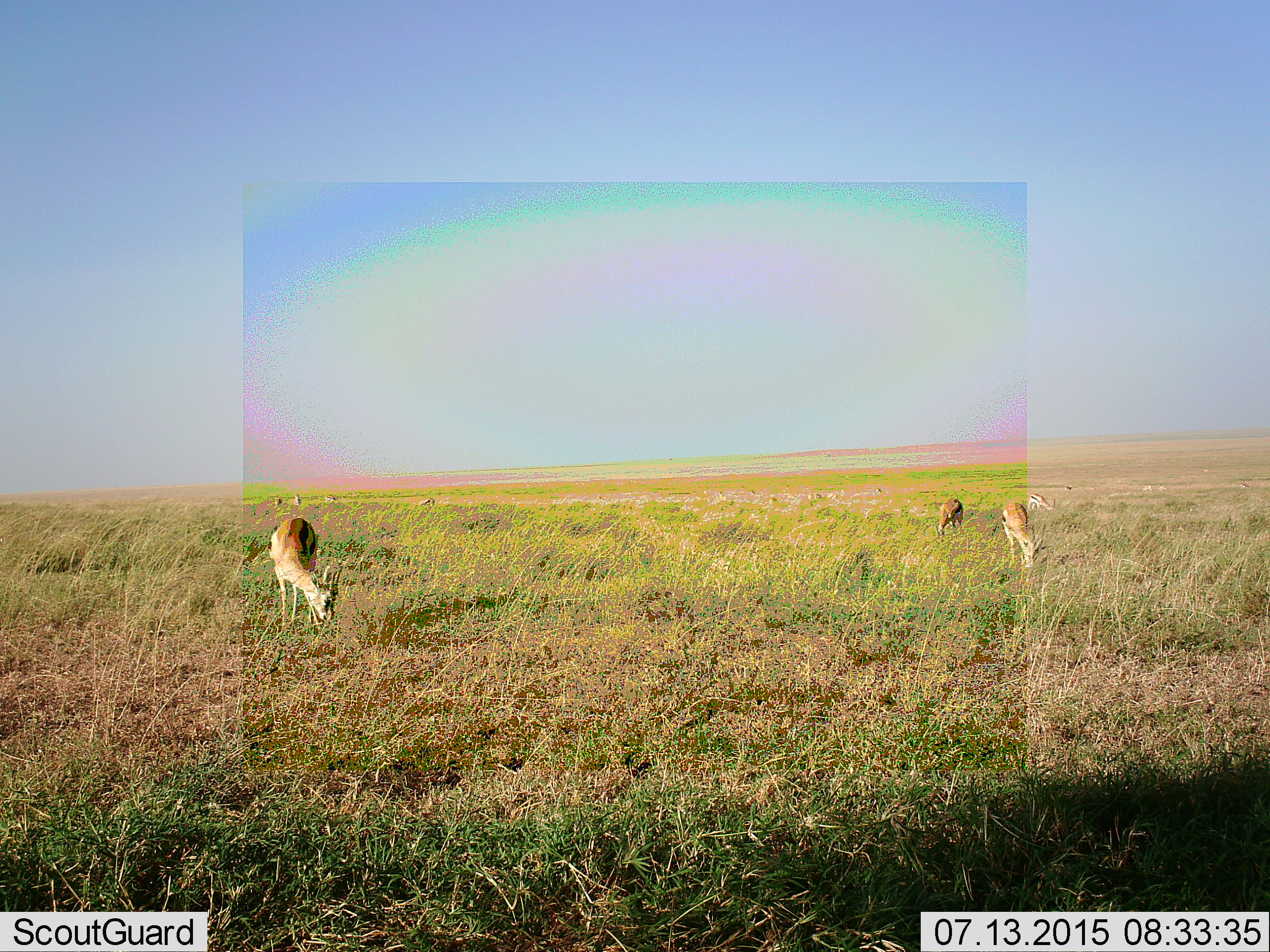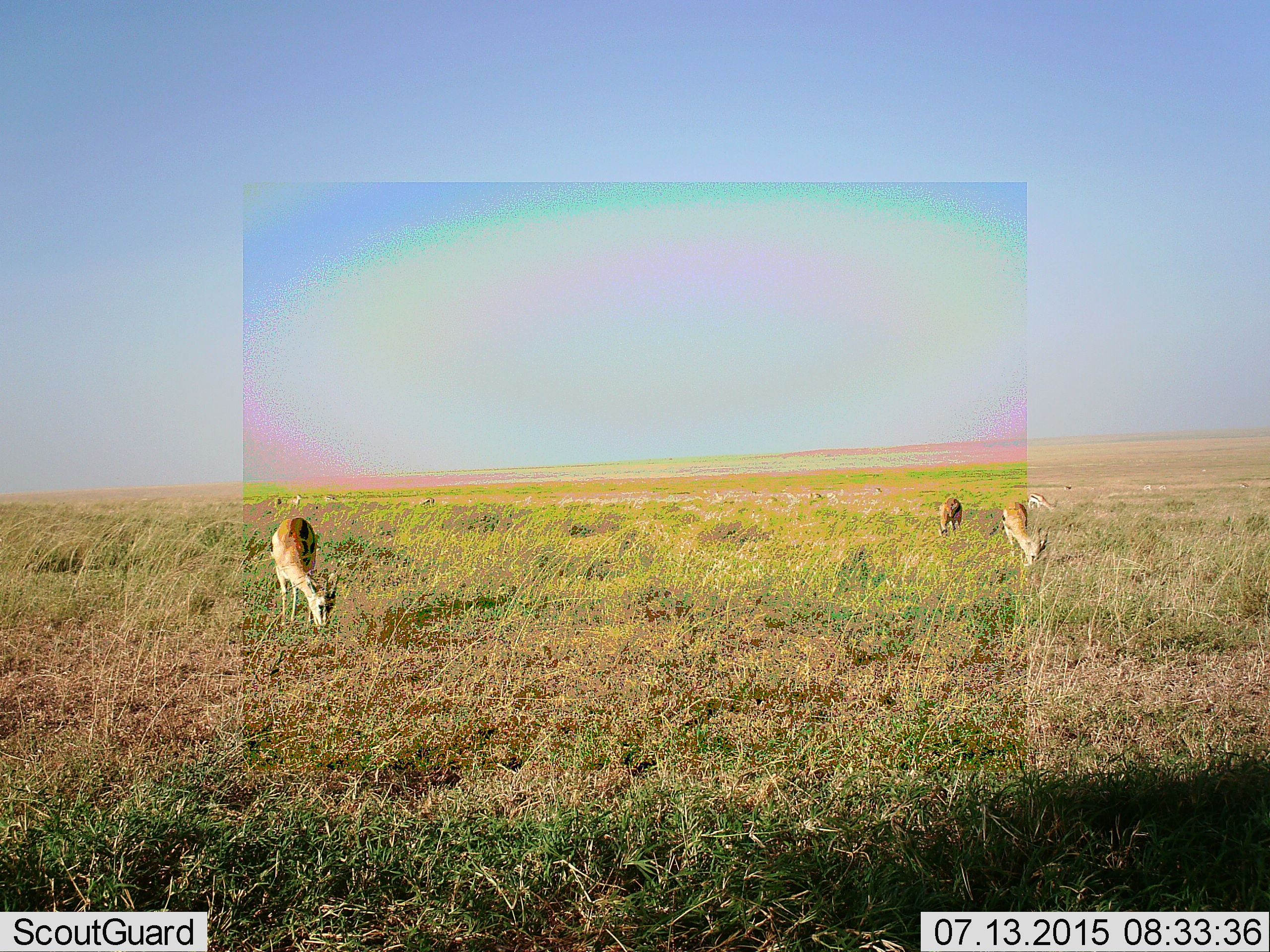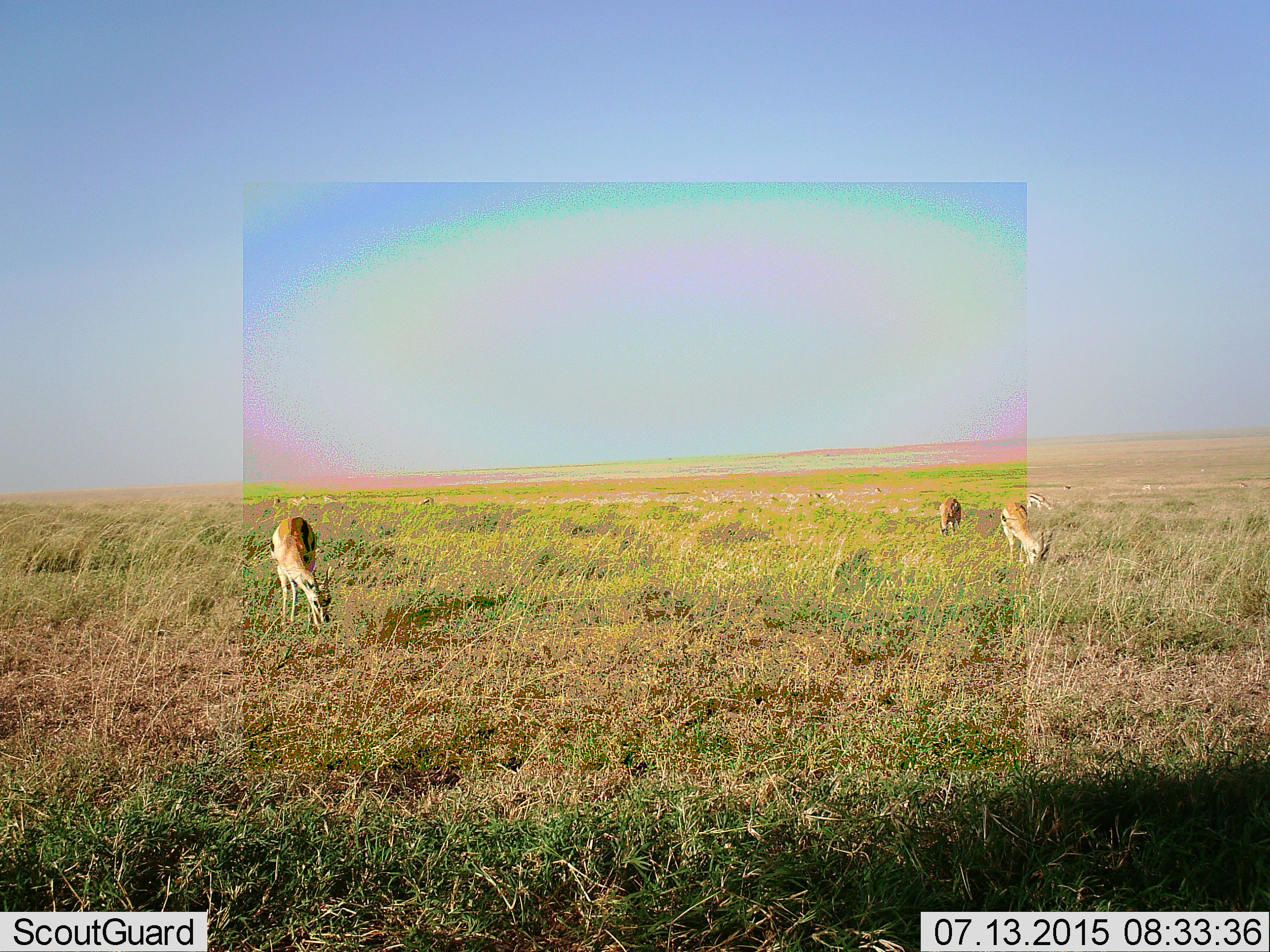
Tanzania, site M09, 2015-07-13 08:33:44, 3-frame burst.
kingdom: Animalia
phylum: Chordata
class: Mammalia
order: Artiodactyla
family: Bovidae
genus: Eudorcas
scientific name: Eudorcas thomsonii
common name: thomson's gazelle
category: gazellethomsons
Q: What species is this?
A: Gazellethomsons (thomson's gazelle) (Eudorcas thomsonii).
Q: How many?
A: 11-50.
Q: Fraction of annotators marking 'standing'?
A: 71%.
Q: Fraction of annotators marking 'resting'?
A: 0%.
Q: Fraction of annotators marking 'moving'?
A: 14%.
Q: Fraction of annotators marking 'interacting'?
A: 0%.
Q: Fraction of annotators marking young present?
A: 0%.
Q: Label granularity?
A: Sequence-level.